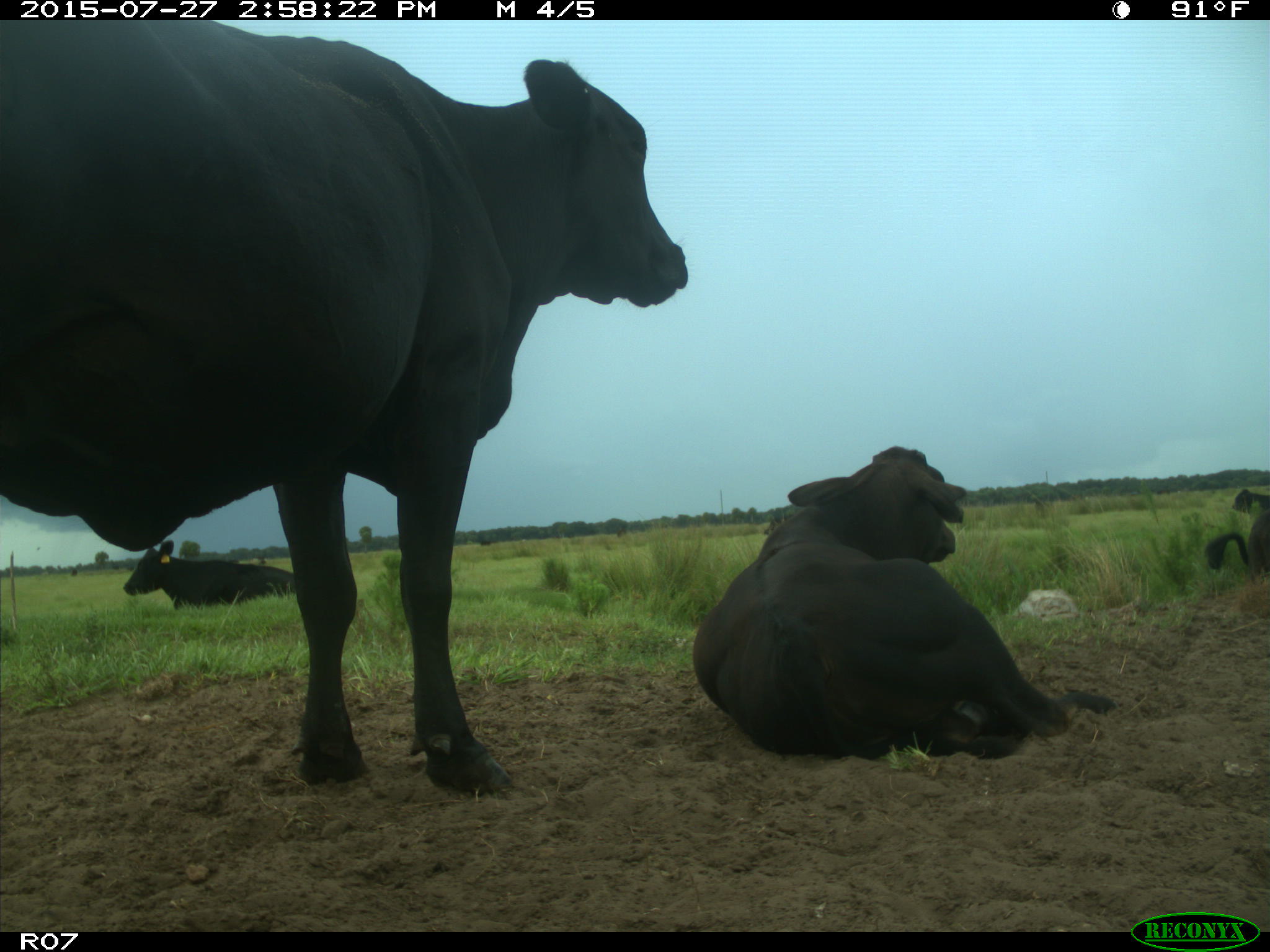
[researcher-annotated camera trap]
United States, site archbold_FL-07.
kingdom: Animalia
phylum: Chordata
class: Mammalia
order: Artiodactyla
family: Bovidae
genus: Bos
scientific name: Bos taurus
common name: domestic cow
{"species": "Bos taurus (domestic cow)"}